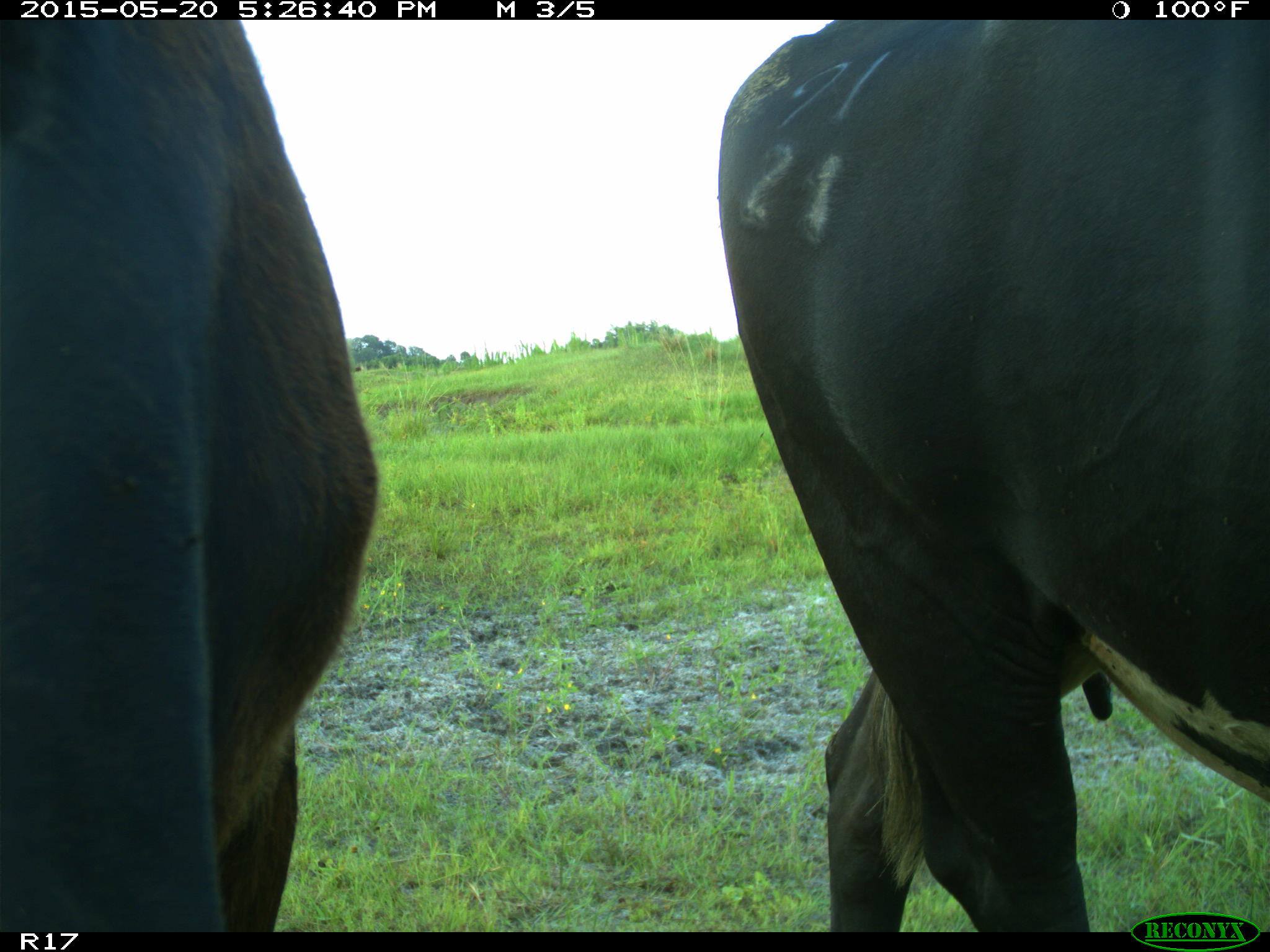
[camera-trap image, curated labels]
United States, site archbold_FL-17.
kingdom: Animalia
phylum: Chordata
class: Mammalia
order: Artiodactyla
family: Bovidae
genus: Bos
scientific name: Bos taurus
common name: domestic cow